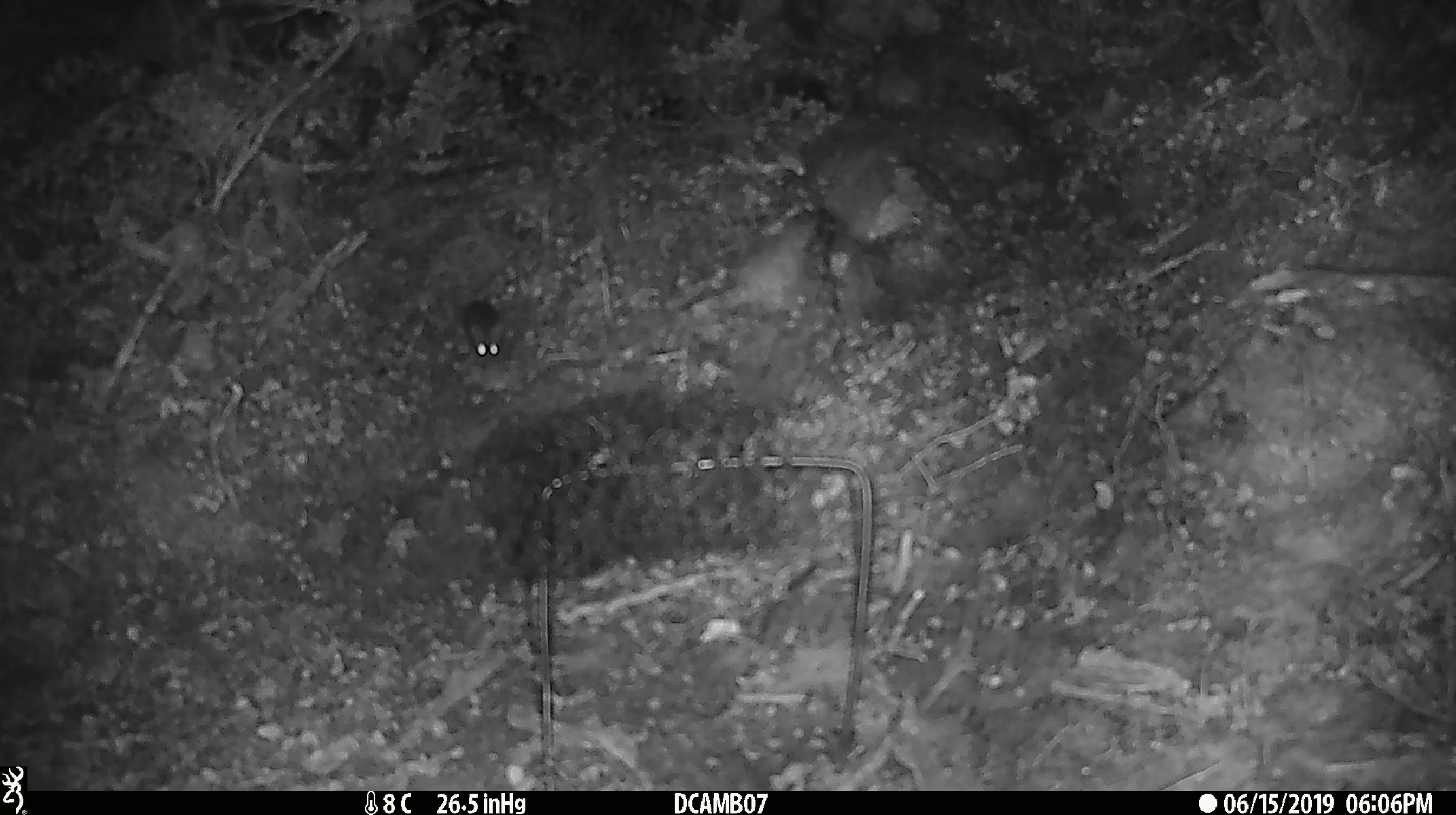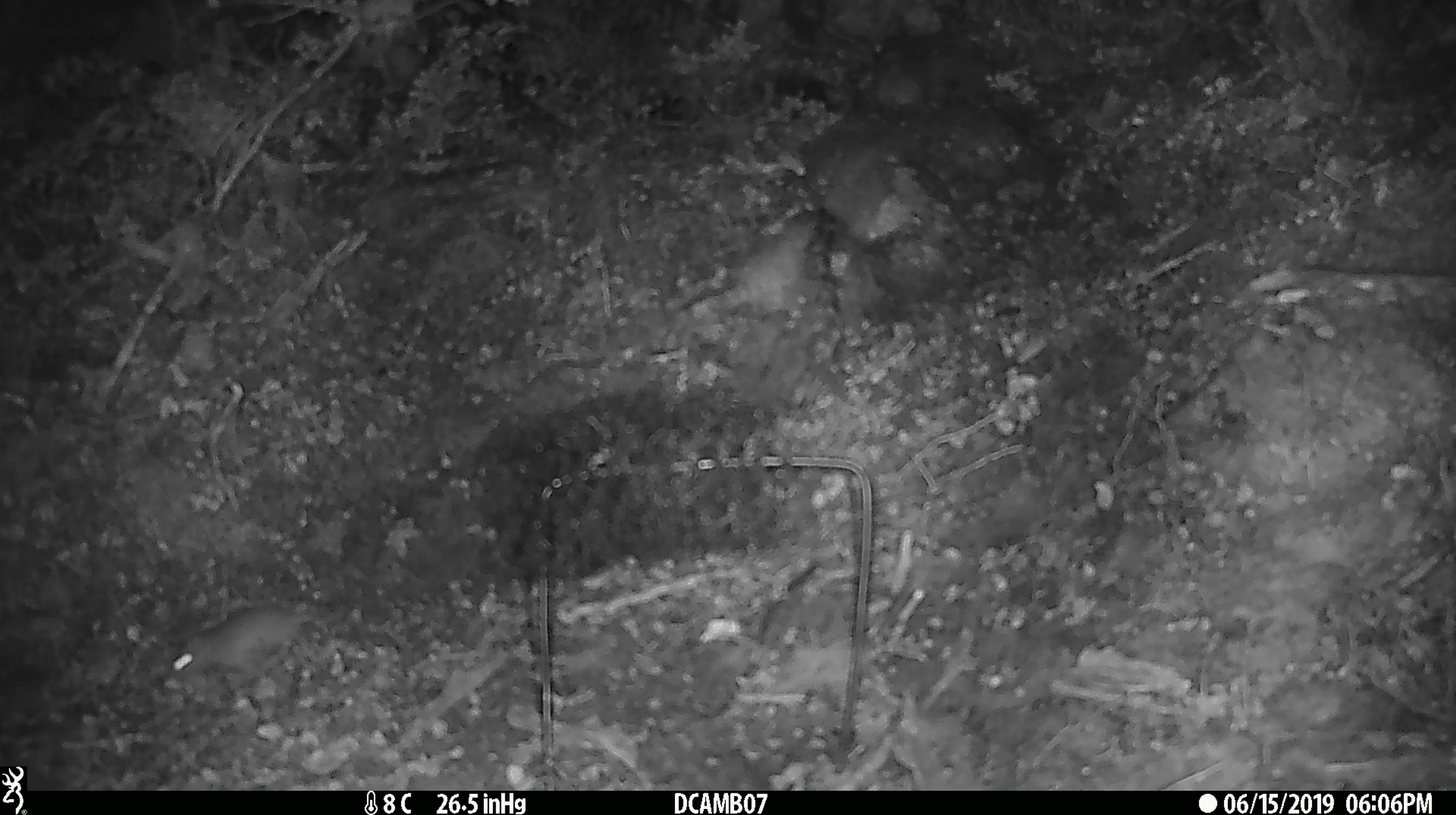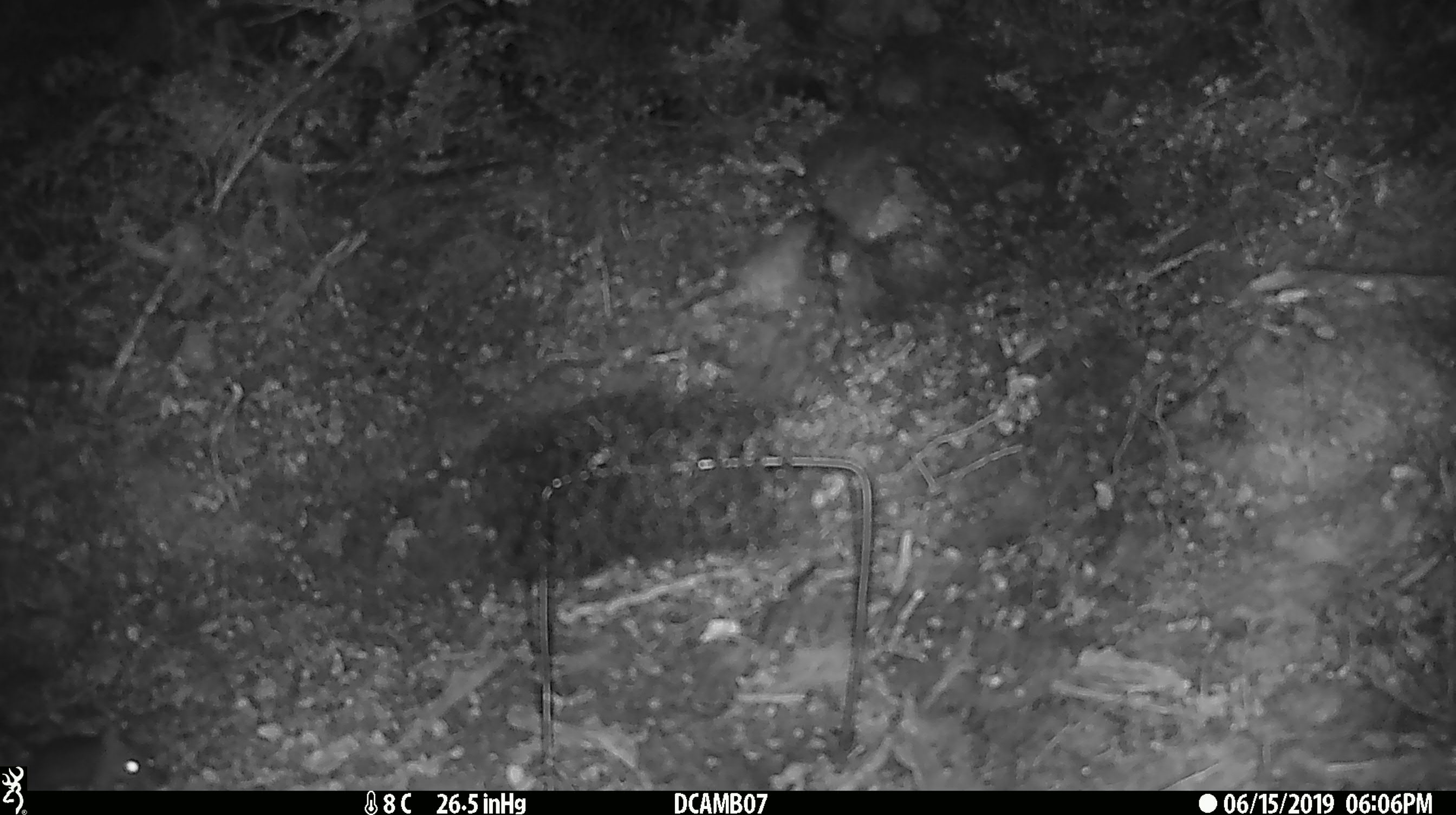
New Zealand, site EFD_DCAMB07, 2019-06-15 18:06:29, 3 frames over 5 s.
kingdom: Animalia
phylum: Chordata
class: Mammalia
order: Rodentia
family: Muridae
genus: Mus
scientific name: Mus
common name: mouse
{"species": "mouse (Mus)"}